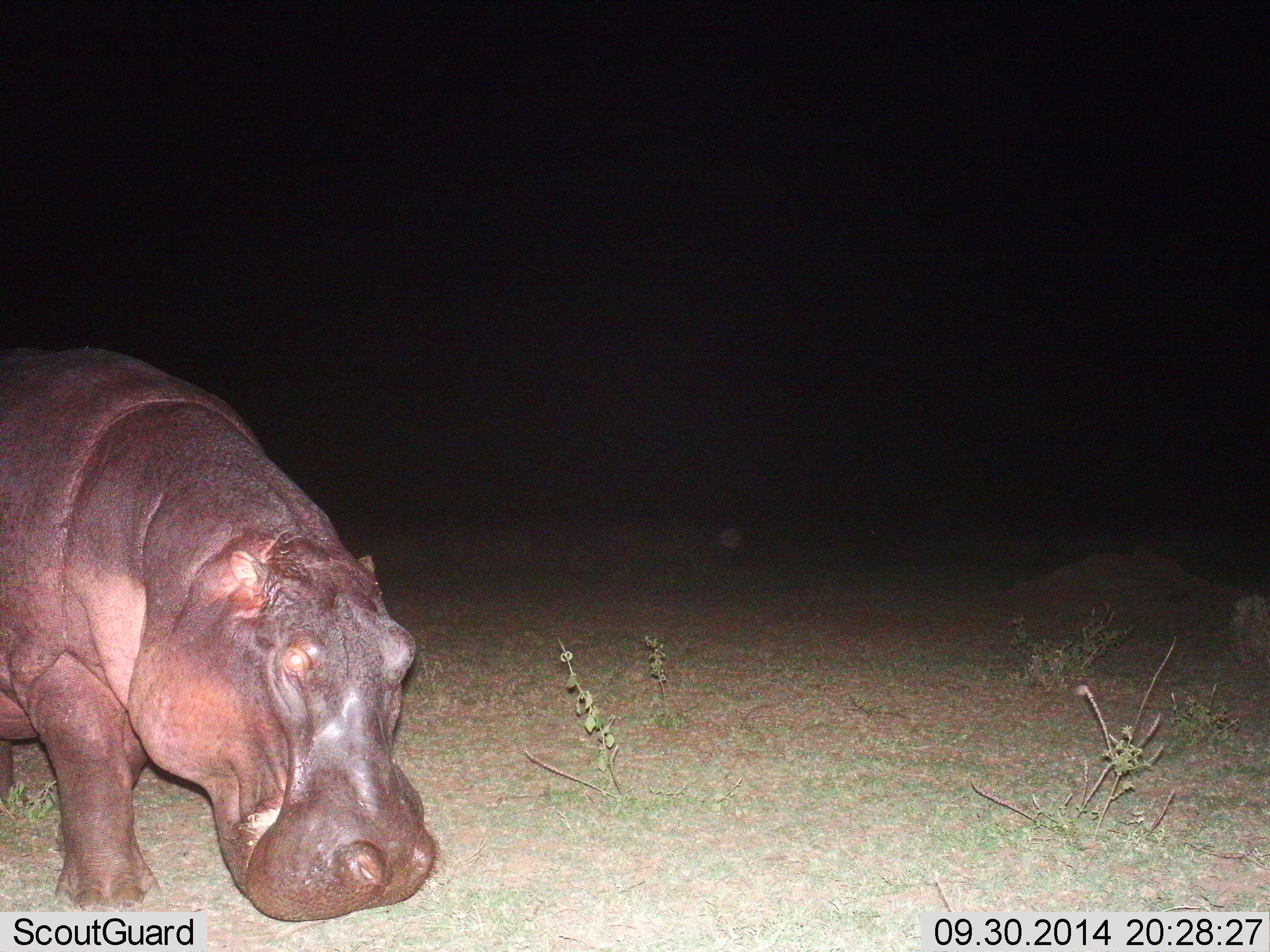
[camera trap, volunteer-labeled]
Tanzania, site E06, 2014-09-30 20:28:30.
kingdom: Animalia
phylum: Chordata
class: Mammalia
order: Artiodactyla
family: Hippopotamidae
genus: Hippopotamus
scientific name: Hippopotamus amphibius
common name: hippopotamus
Hippopotamus (Hippopotamus amphibius), count 1. Behavior (volunteer vote fractions): standing 8%, resting 0%, moving 83%, interacting 0%. Young present (vote fraction): 0%. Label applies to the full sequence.